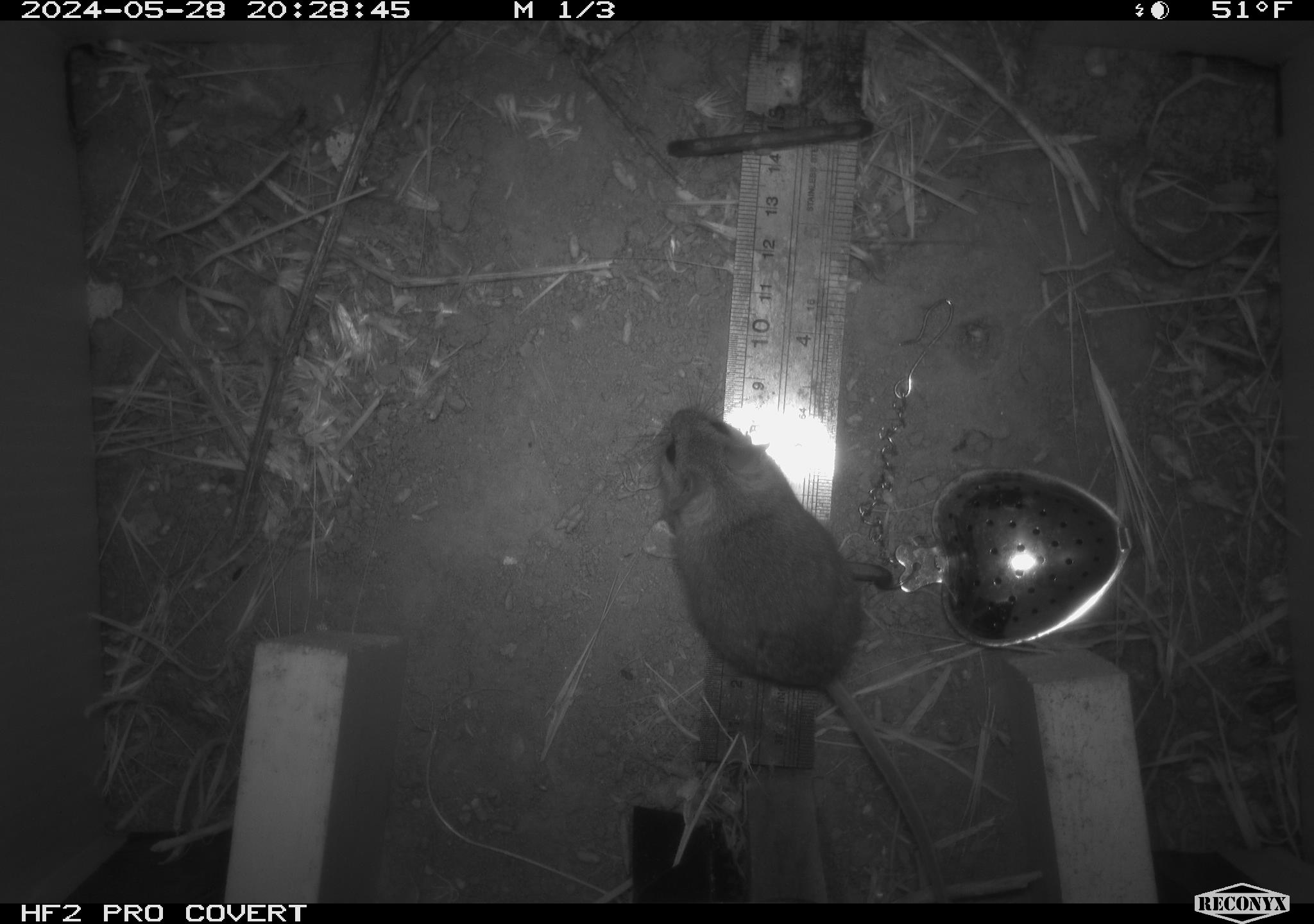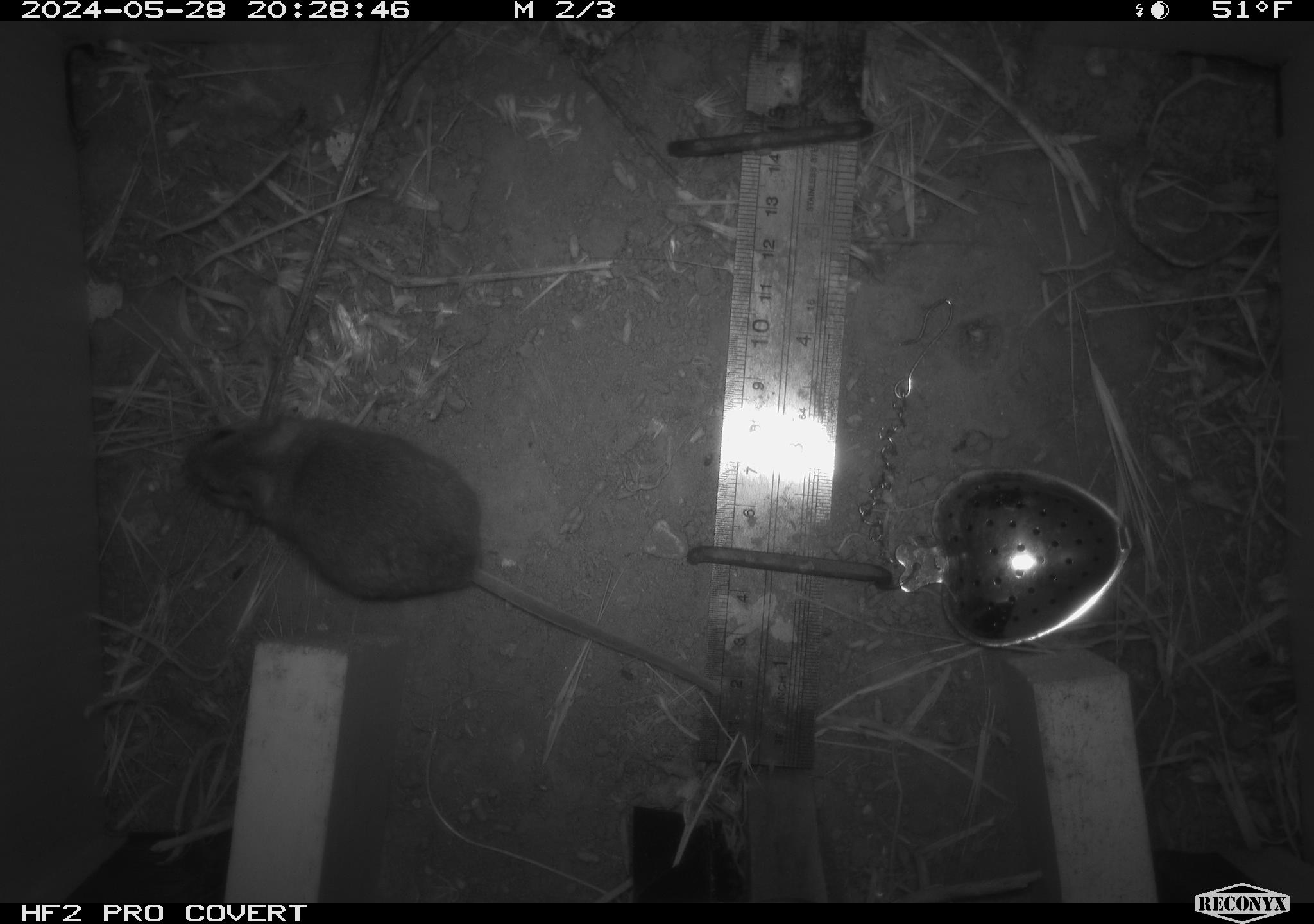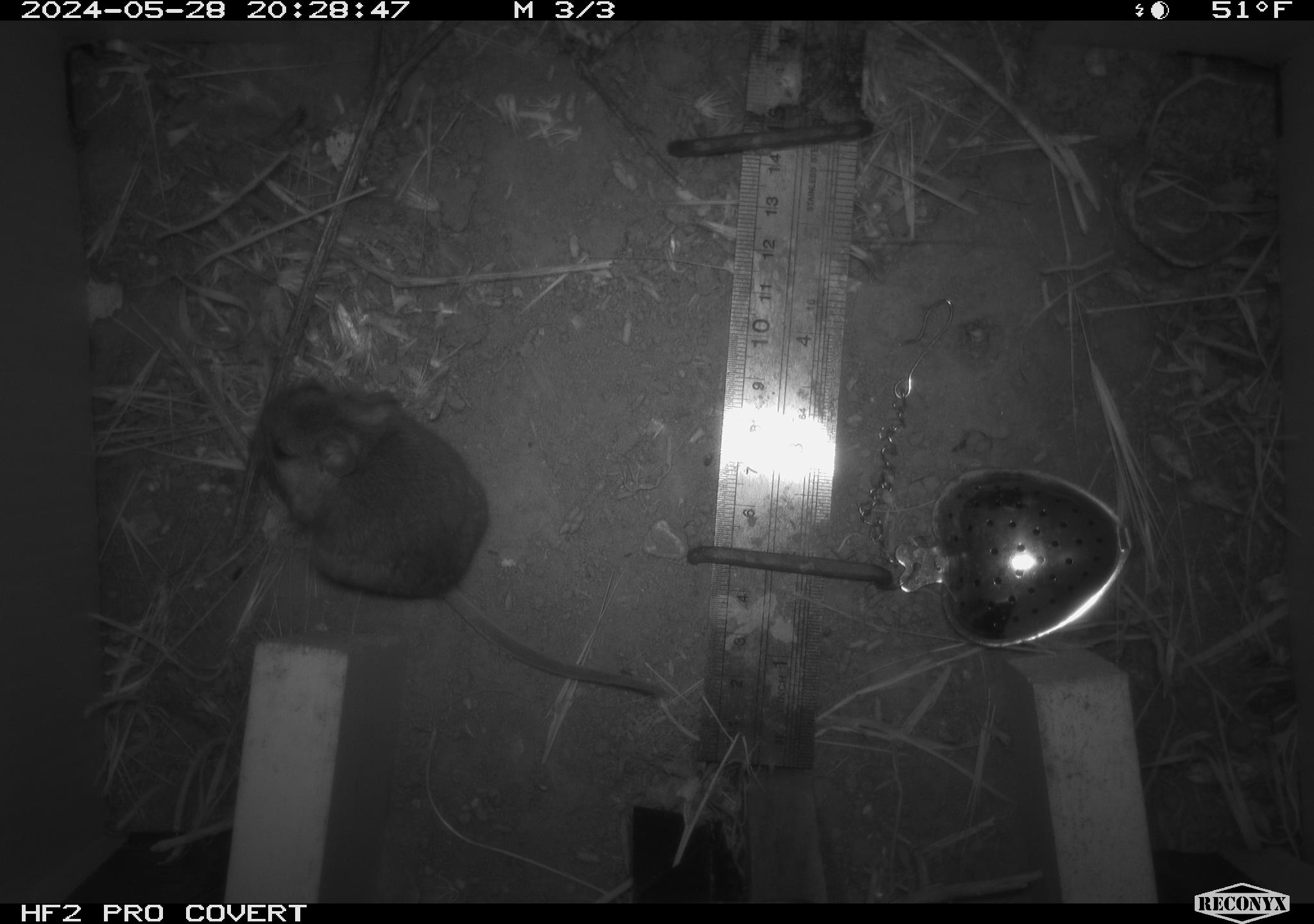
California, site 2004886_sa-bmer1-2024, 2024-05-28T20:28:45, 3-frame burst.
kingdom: Animalia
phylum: Chordata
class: Mammalia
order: Rodentia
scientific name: Rodentia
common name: mouse species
Mouse species (Rodentia).